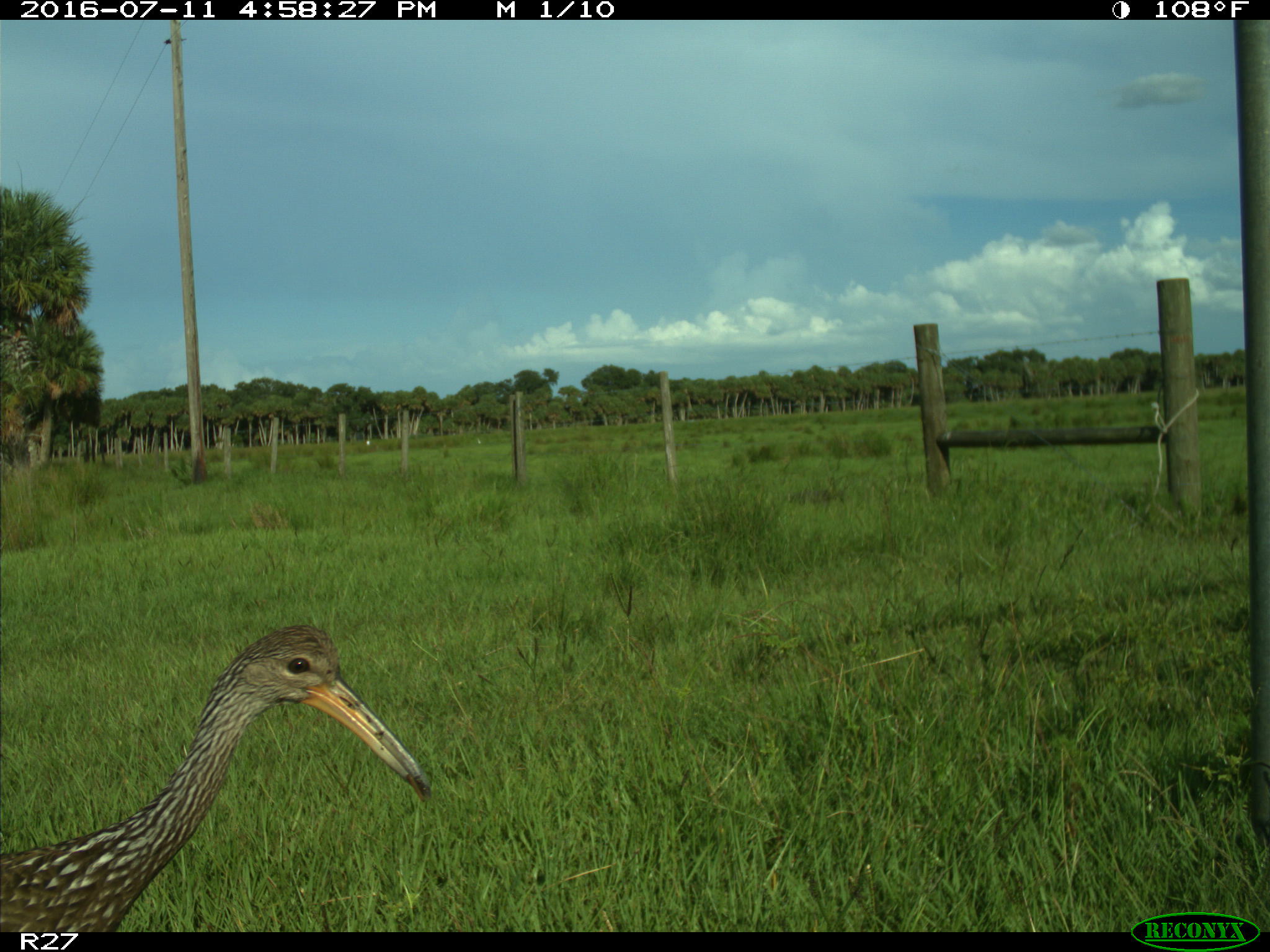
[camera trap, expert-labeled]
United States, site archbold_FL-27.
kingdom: Animalia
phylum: Chordata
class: Aves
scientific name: Aves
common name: birds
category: unidentified bird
Unidentified bird (birds) (Aves).